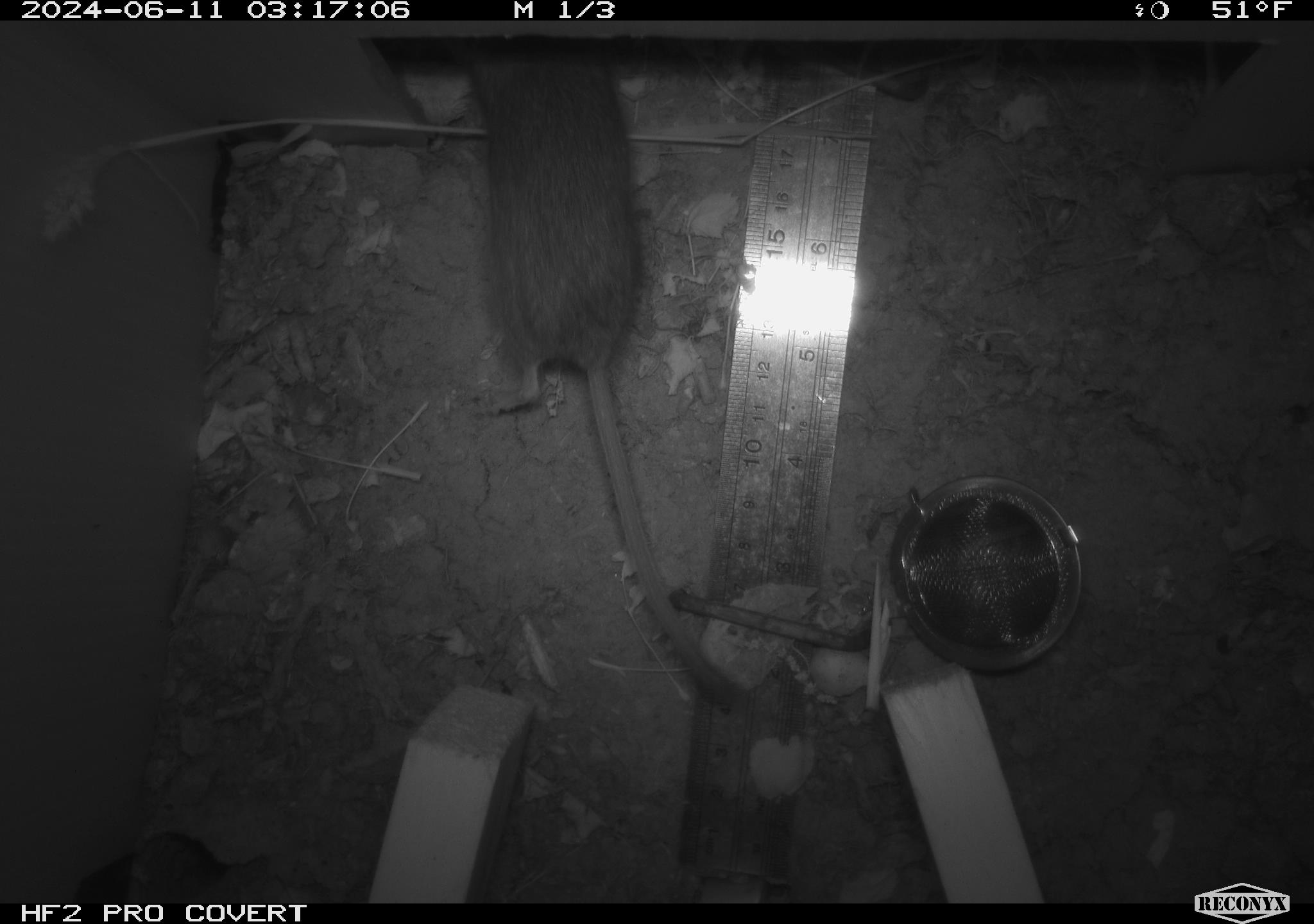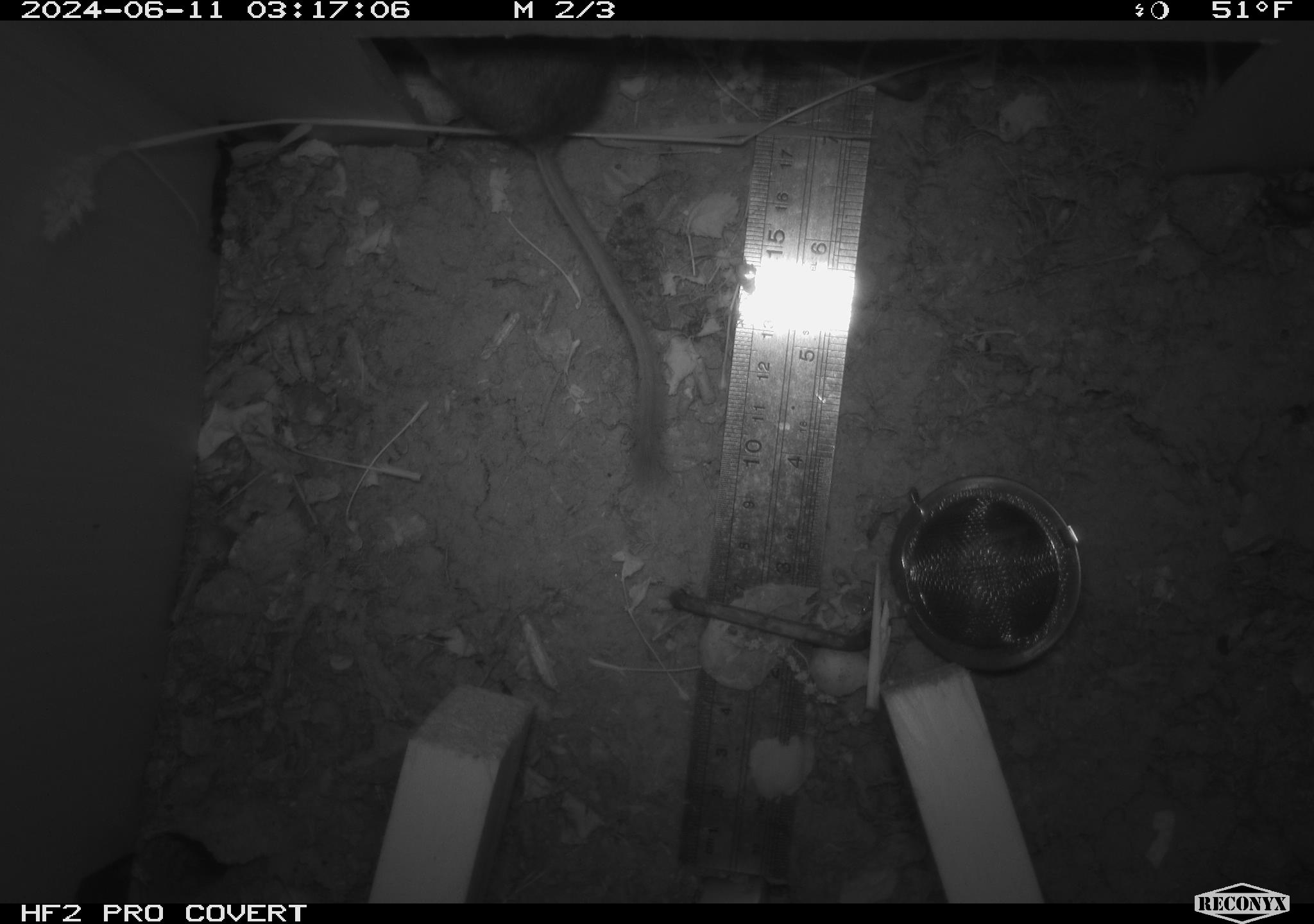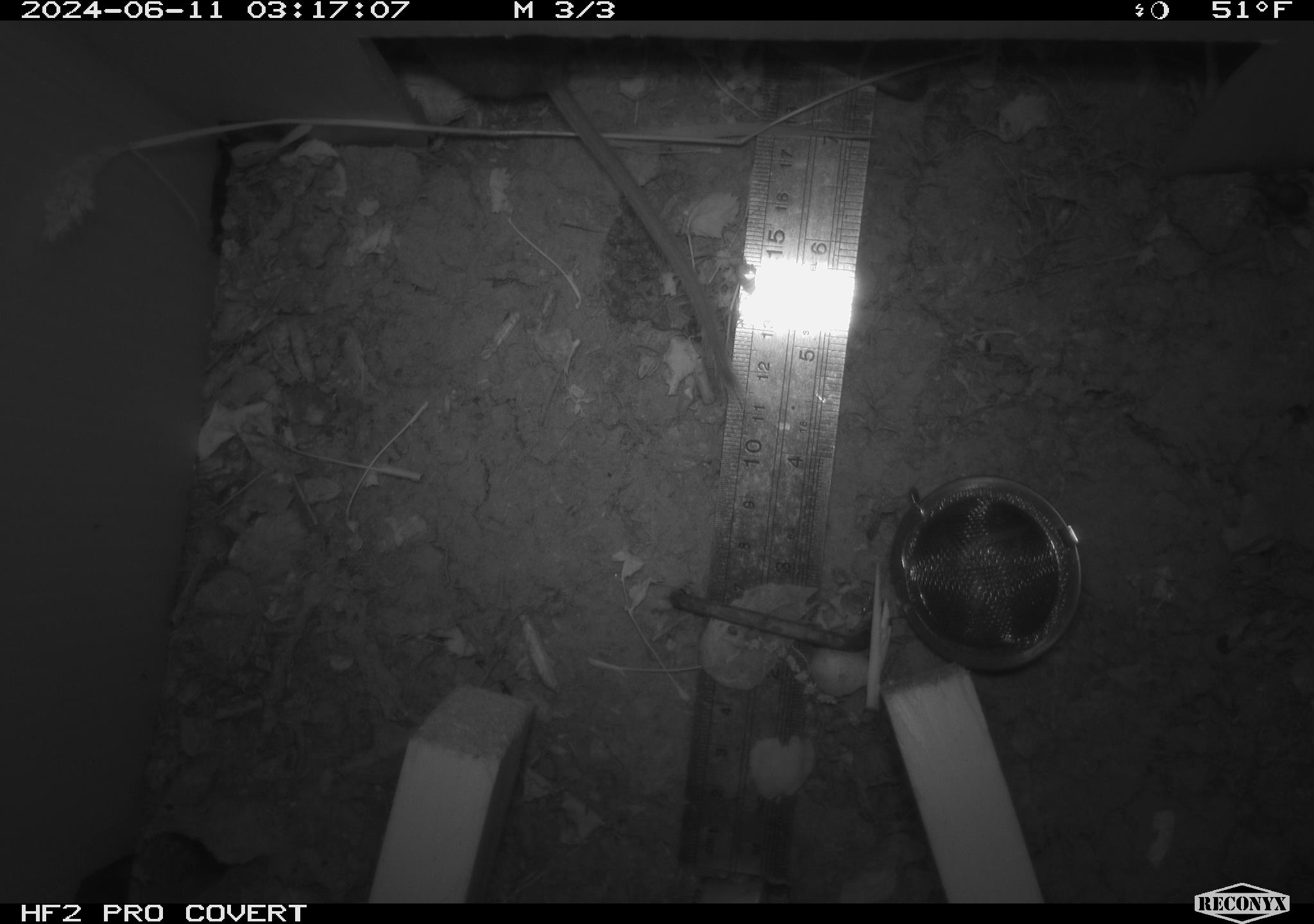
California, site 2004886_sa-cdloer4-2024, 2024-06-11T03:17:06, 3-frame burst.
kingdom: Animalia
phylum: Chordata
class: Mammalia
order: Rodentia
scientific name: Rodentia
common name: rodent